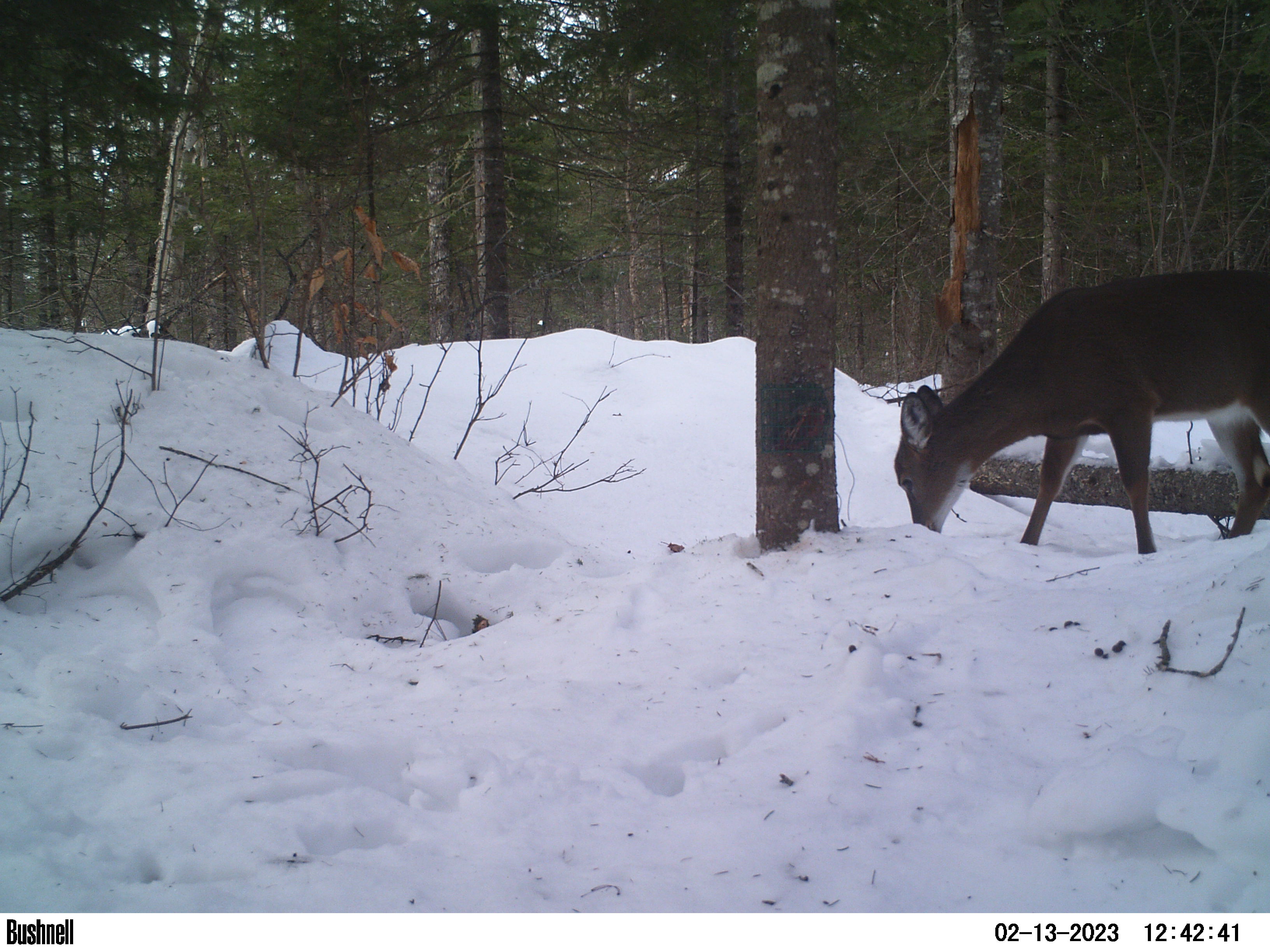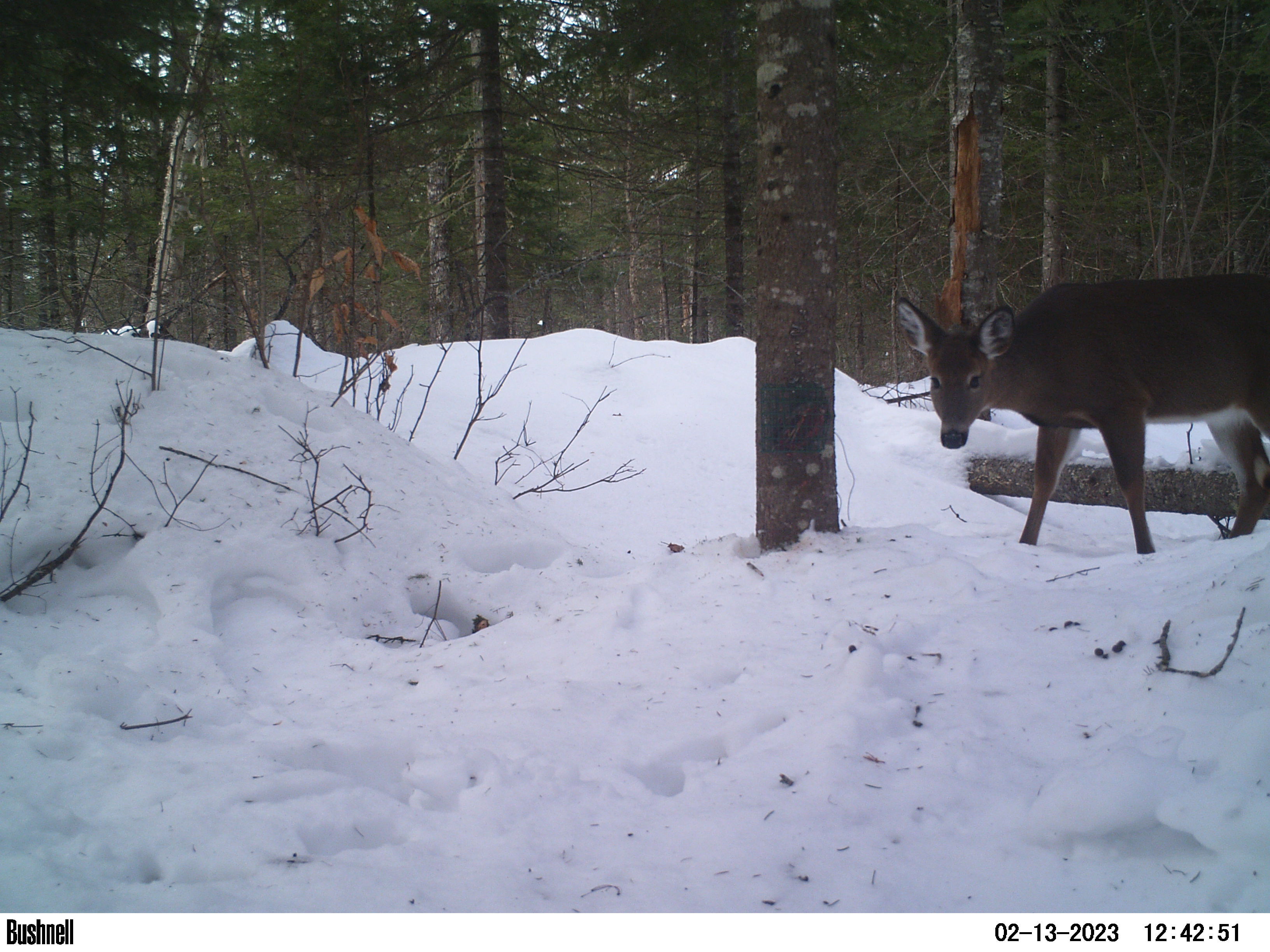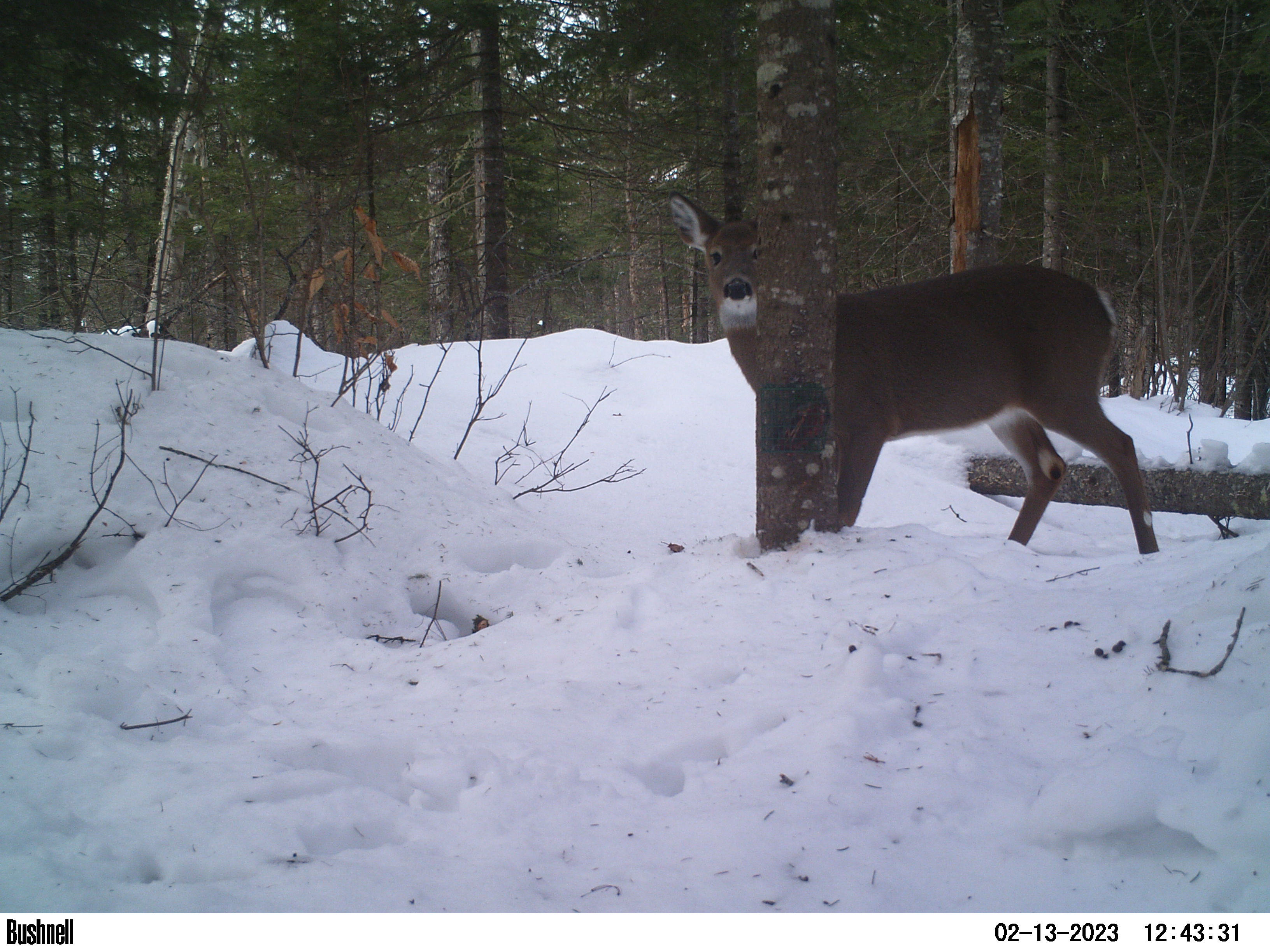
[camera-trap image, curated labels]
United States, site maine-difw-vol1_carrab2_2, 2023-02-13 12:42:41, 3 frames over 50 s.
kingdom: Animalia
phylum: Chordata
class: Mammalia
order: Artiodactyla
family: Cervidae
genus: Odocoileus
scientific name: Odocoileus virginianus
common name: white-tailed deer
White-tailed deer (Odocoileus virginianus).